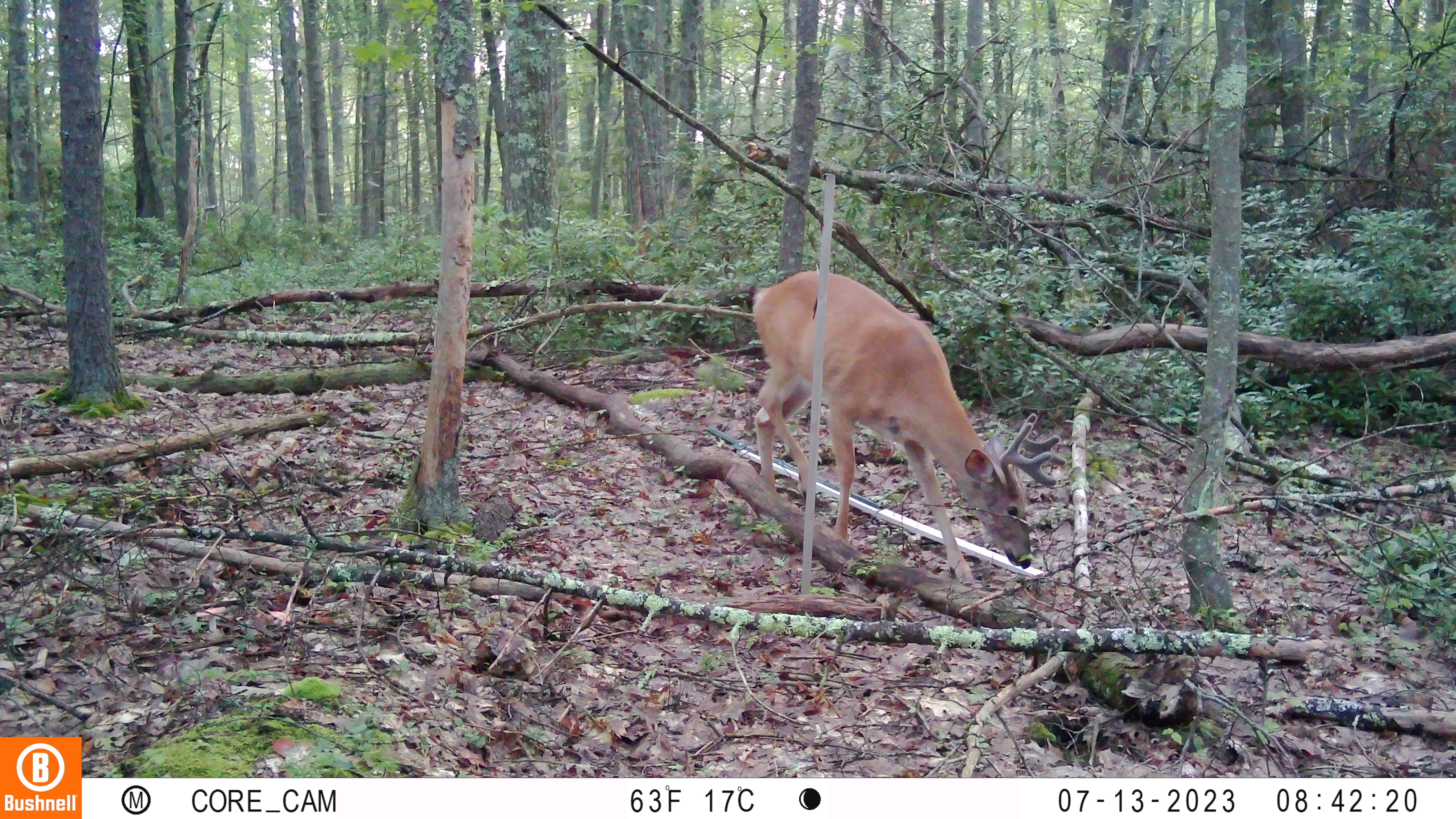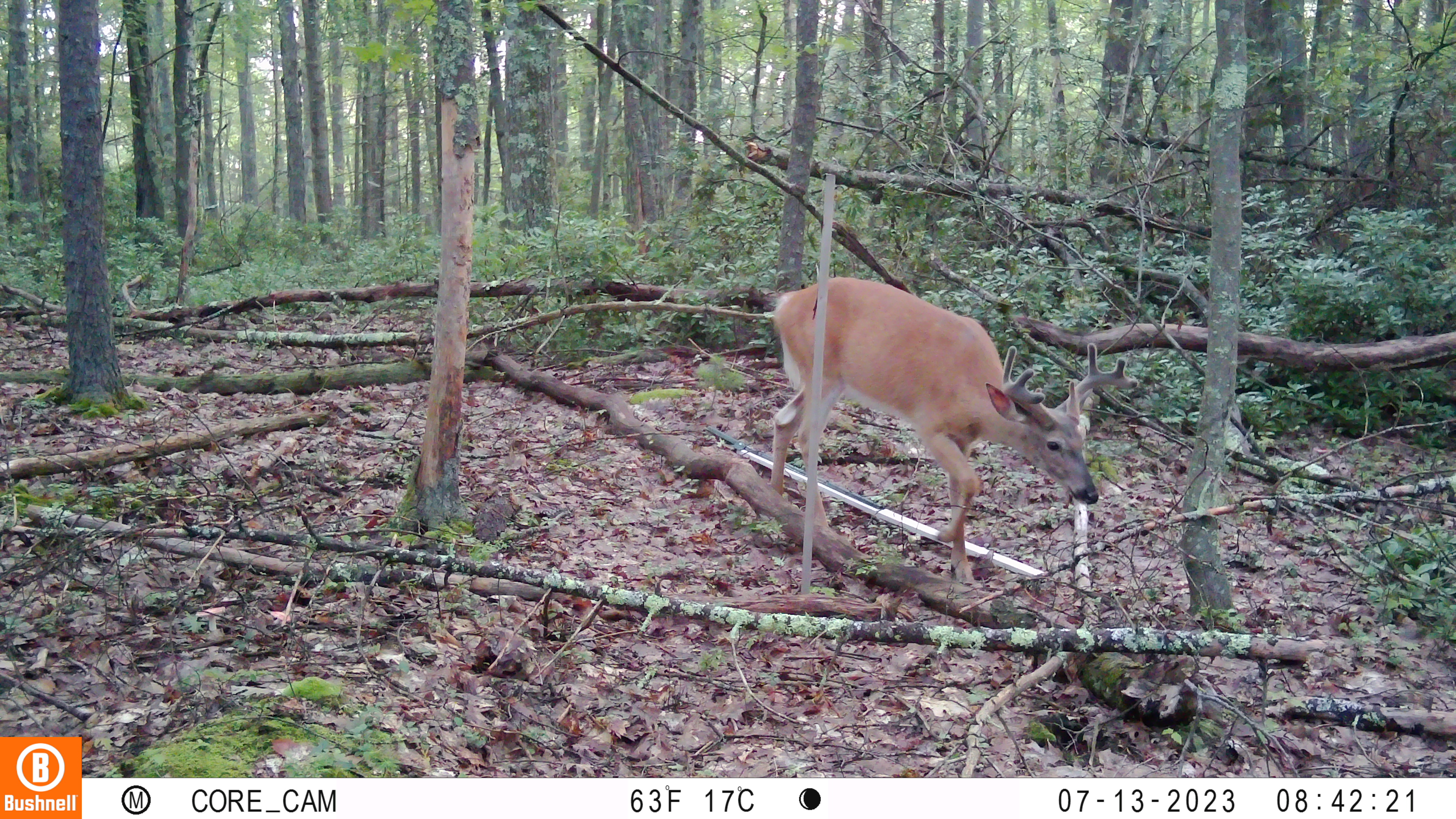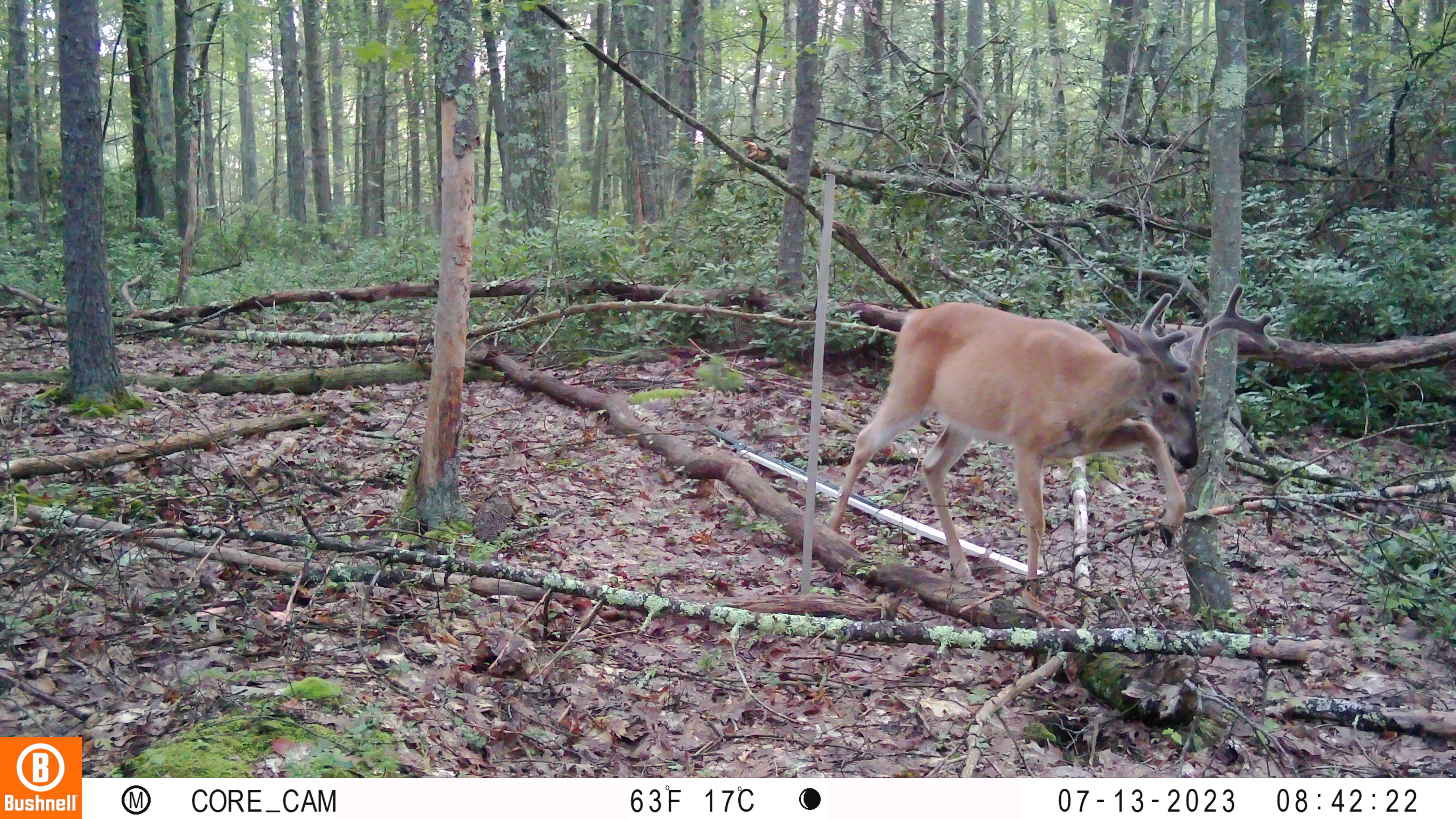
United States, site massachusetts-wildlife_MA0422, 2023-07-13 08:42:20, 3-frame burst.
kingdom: Animalia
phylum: Chordata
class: Mammalia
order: Artiodactyla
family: Cervidae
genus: Odocoileus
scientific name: Odocoileus virginianus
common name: white-tailed deer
White-tailed deer (Odocoileus virginianus).